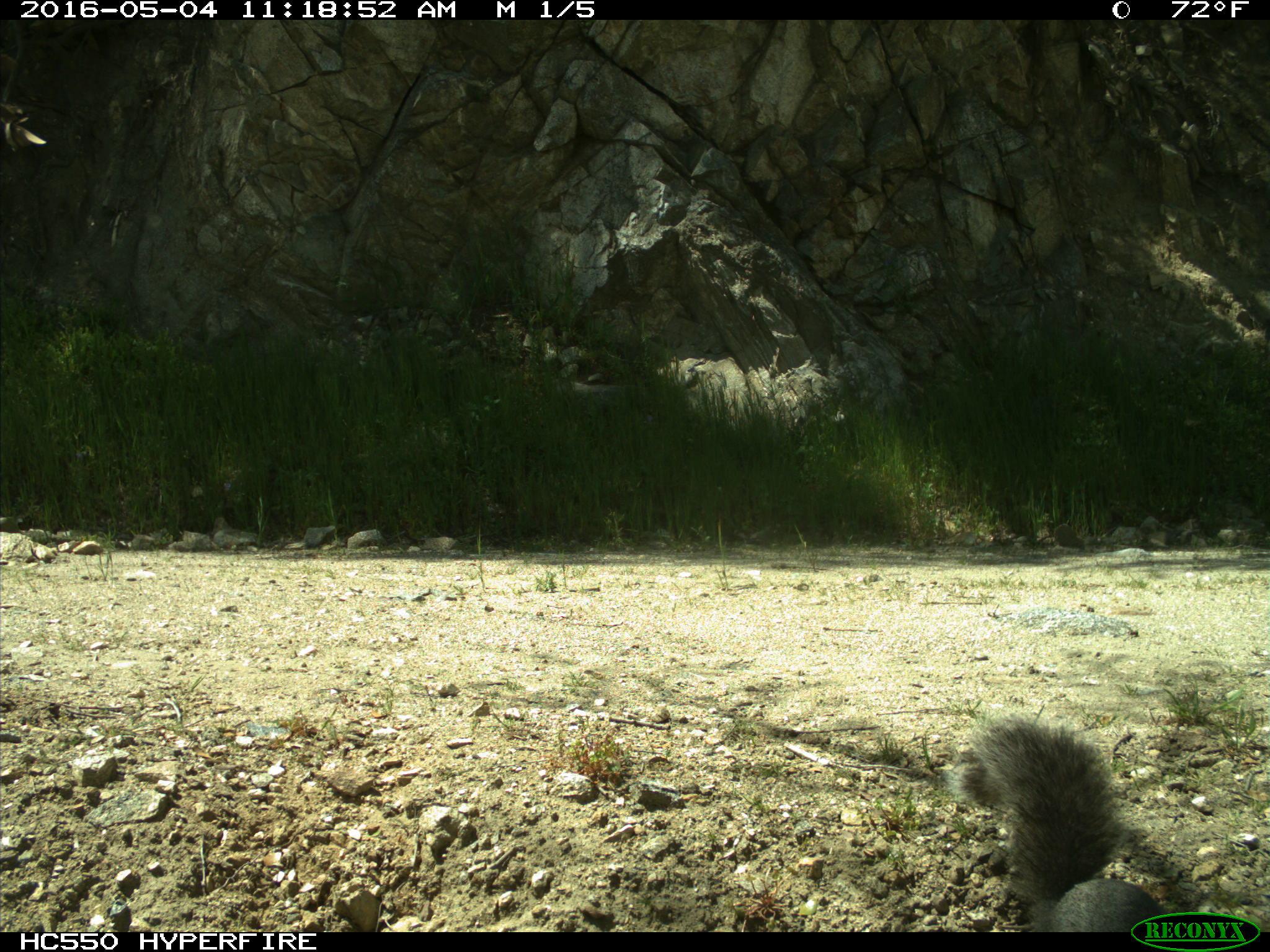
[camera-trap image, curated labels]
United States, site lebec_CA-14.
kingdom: Animalia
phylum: Chordata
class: Mammalia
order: Rodentia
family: Sciuridae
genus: Sciurus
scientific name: Sciurus carolinensis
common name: eastern gray squirrel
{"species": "Sciurus carolinensis (eastern gray squirrel)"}